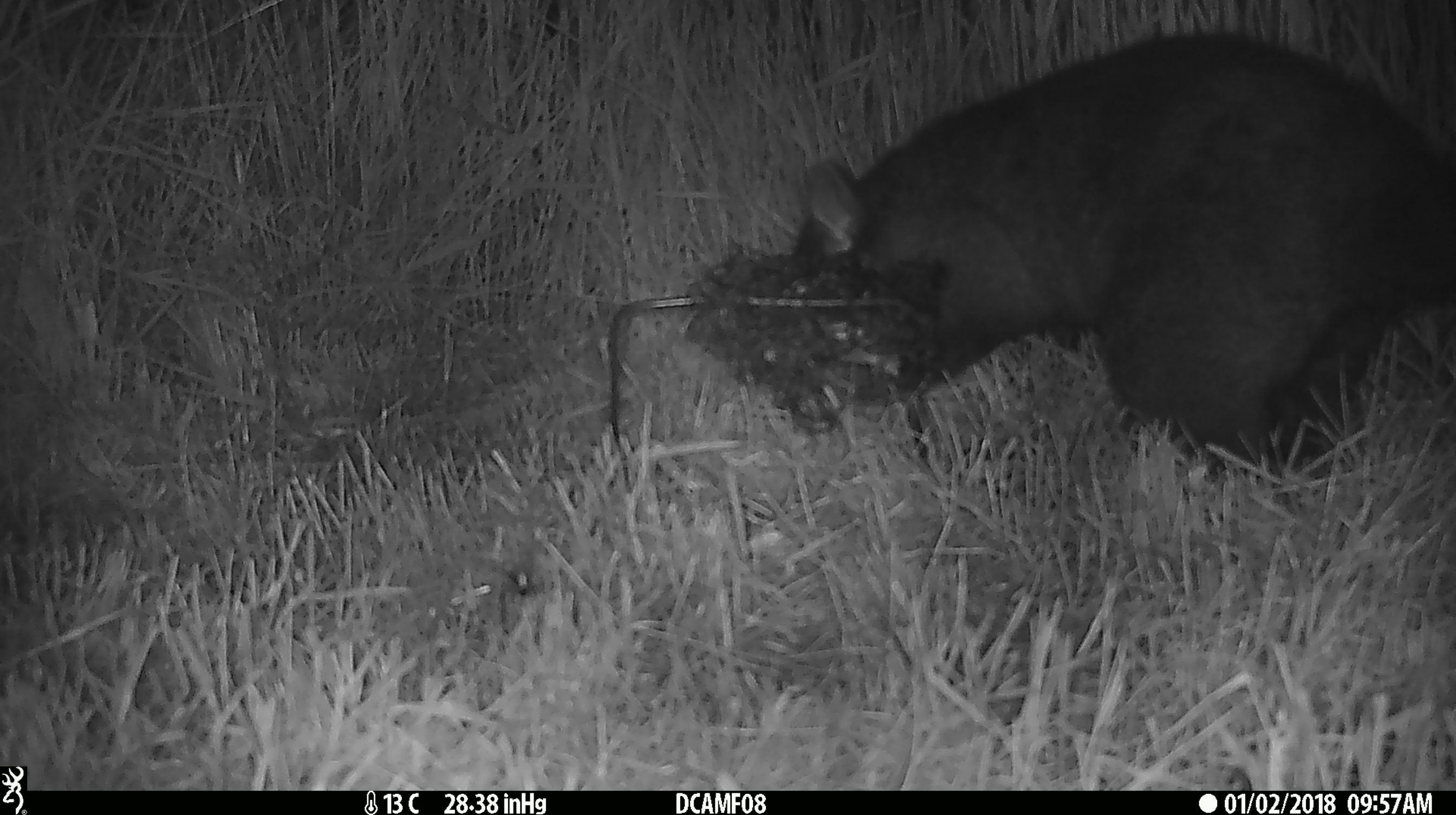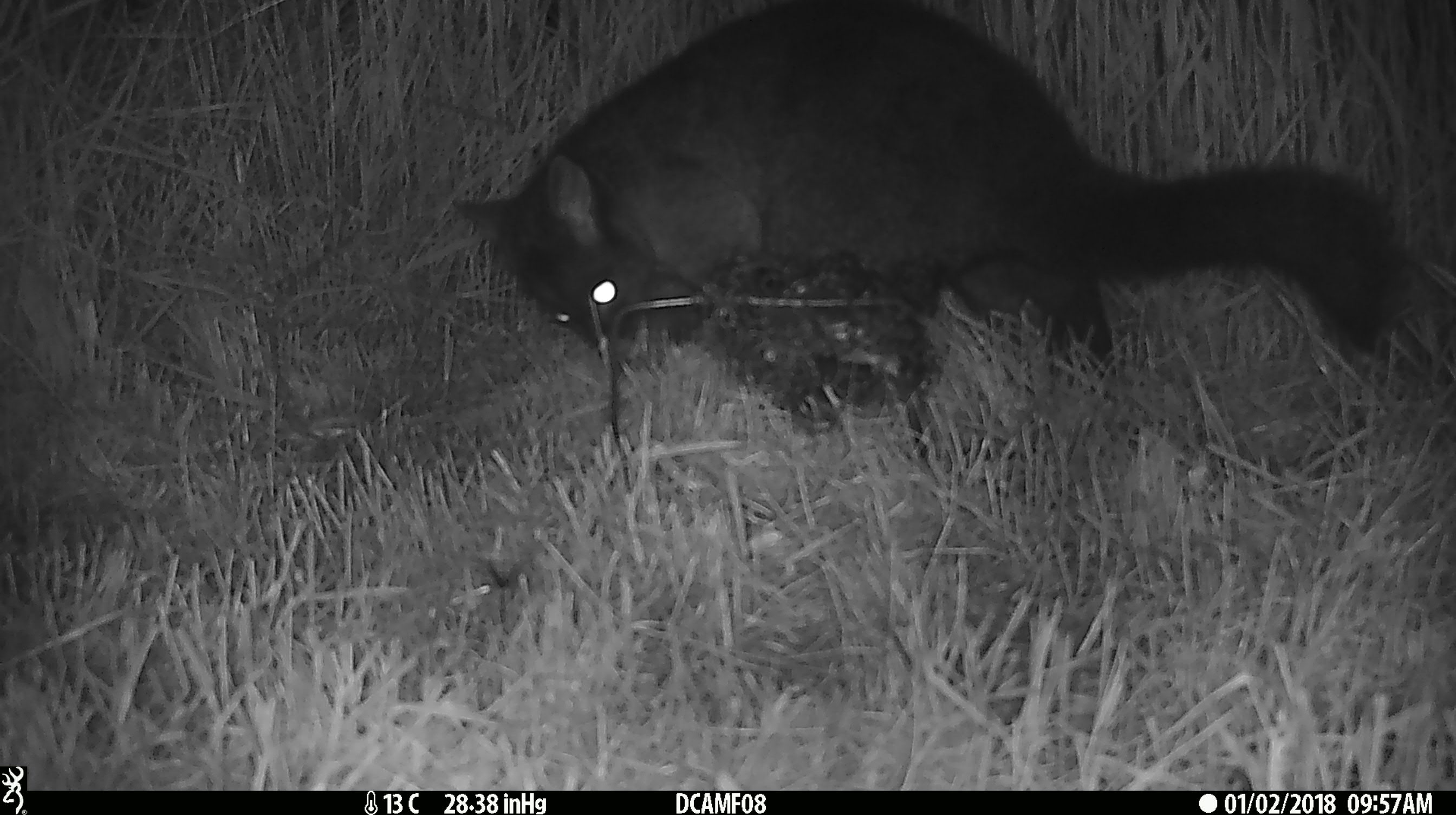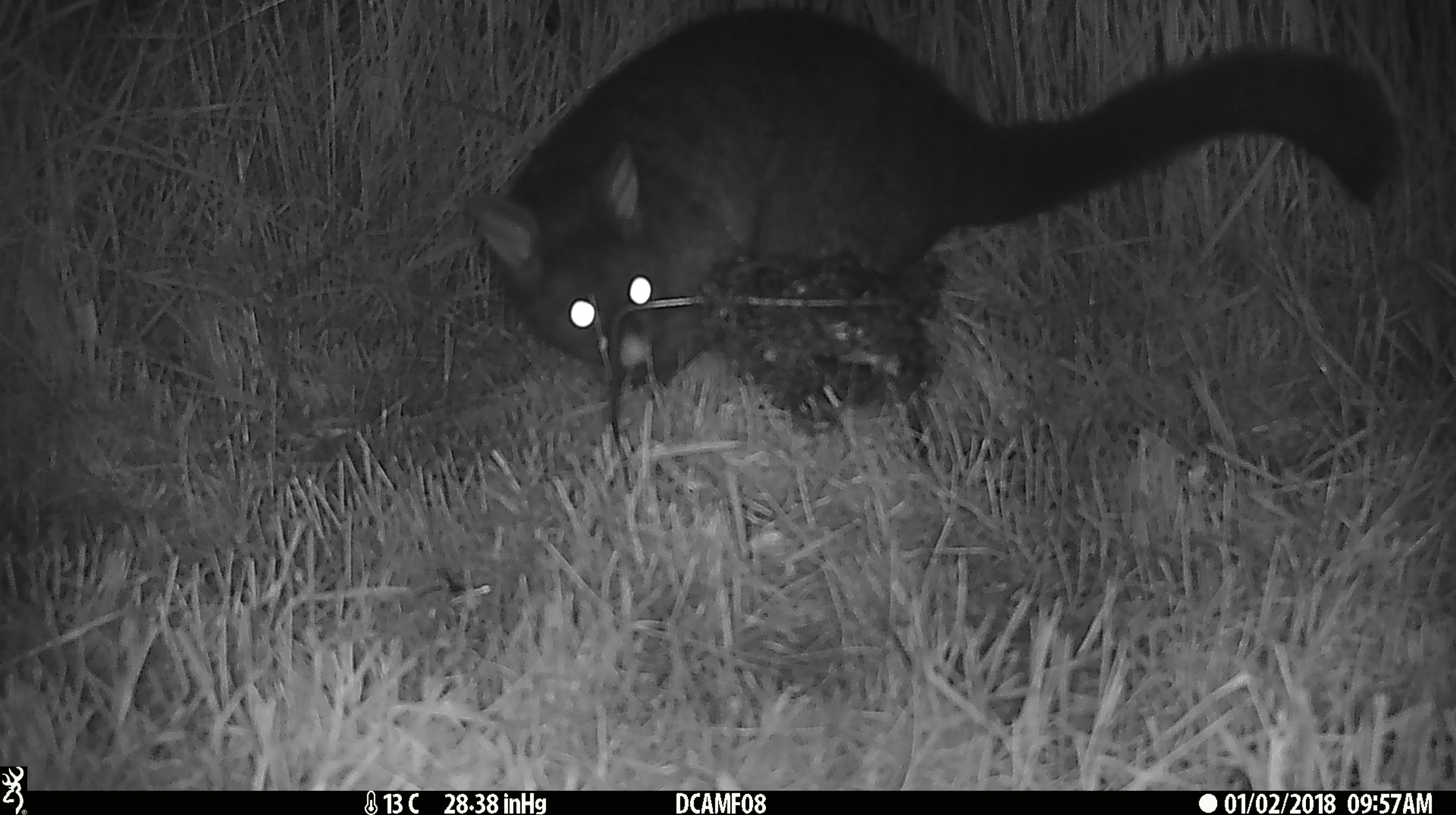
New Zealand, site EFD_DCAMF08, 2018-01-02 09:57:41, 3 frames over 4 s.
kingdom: Animalia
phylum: Chordata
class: Mammalia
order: Diprotodontia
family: Phalangeridae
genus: Trichosurus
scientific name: Trichosurus vulpecula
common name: common brushtail possum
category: possum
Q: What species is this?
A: Possum (common brushtail possum) (Trichosurus vulpecula).